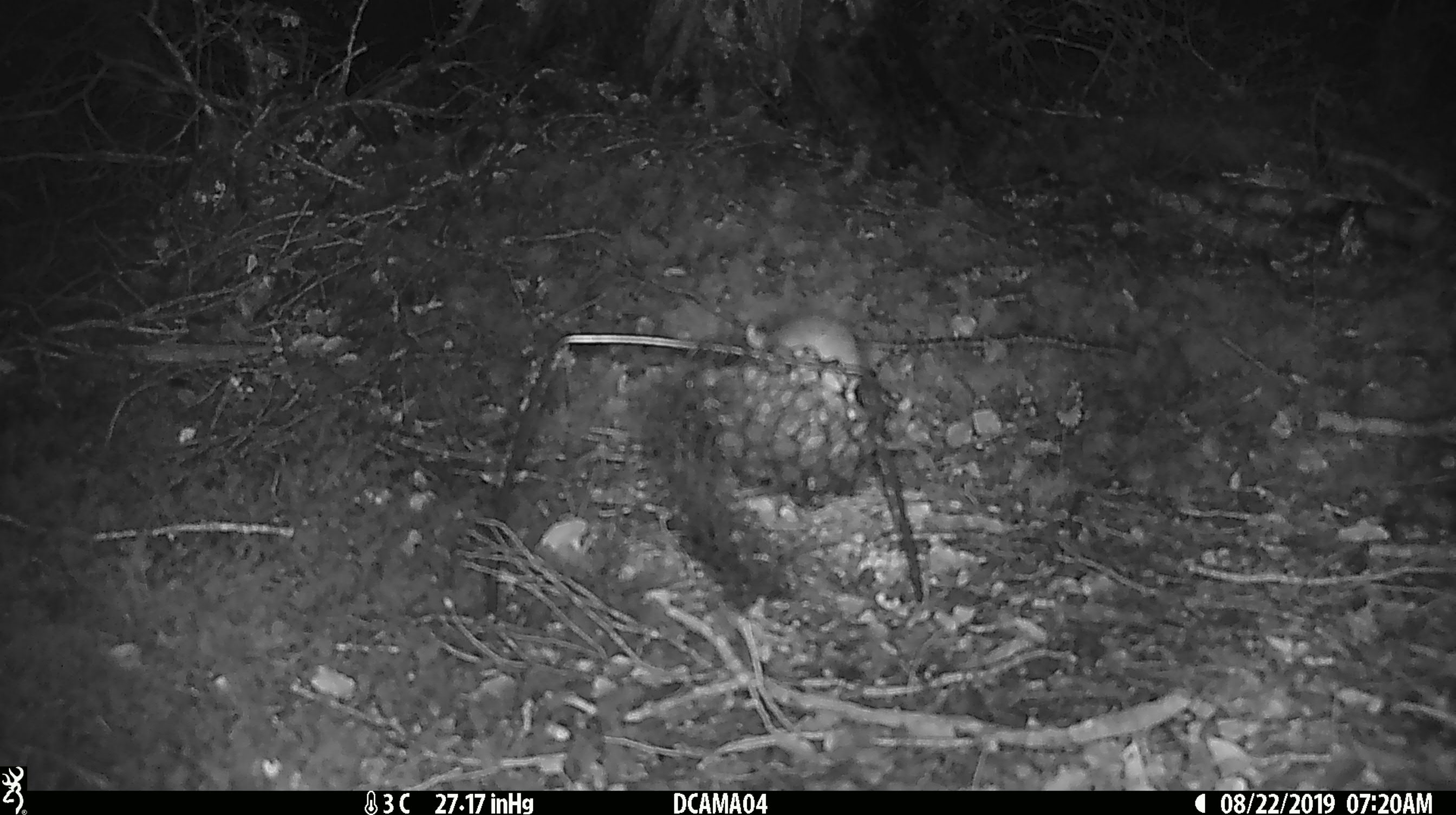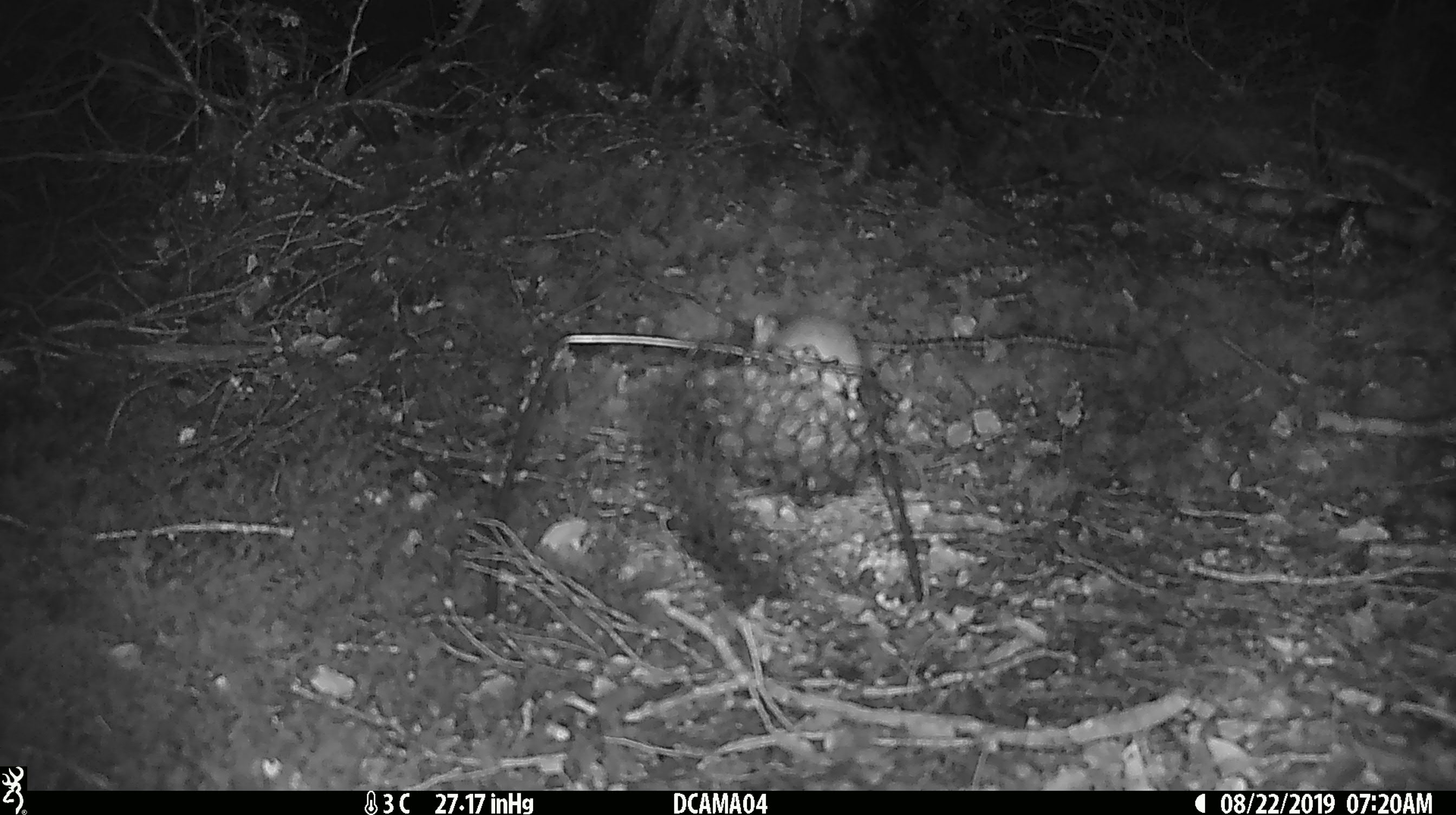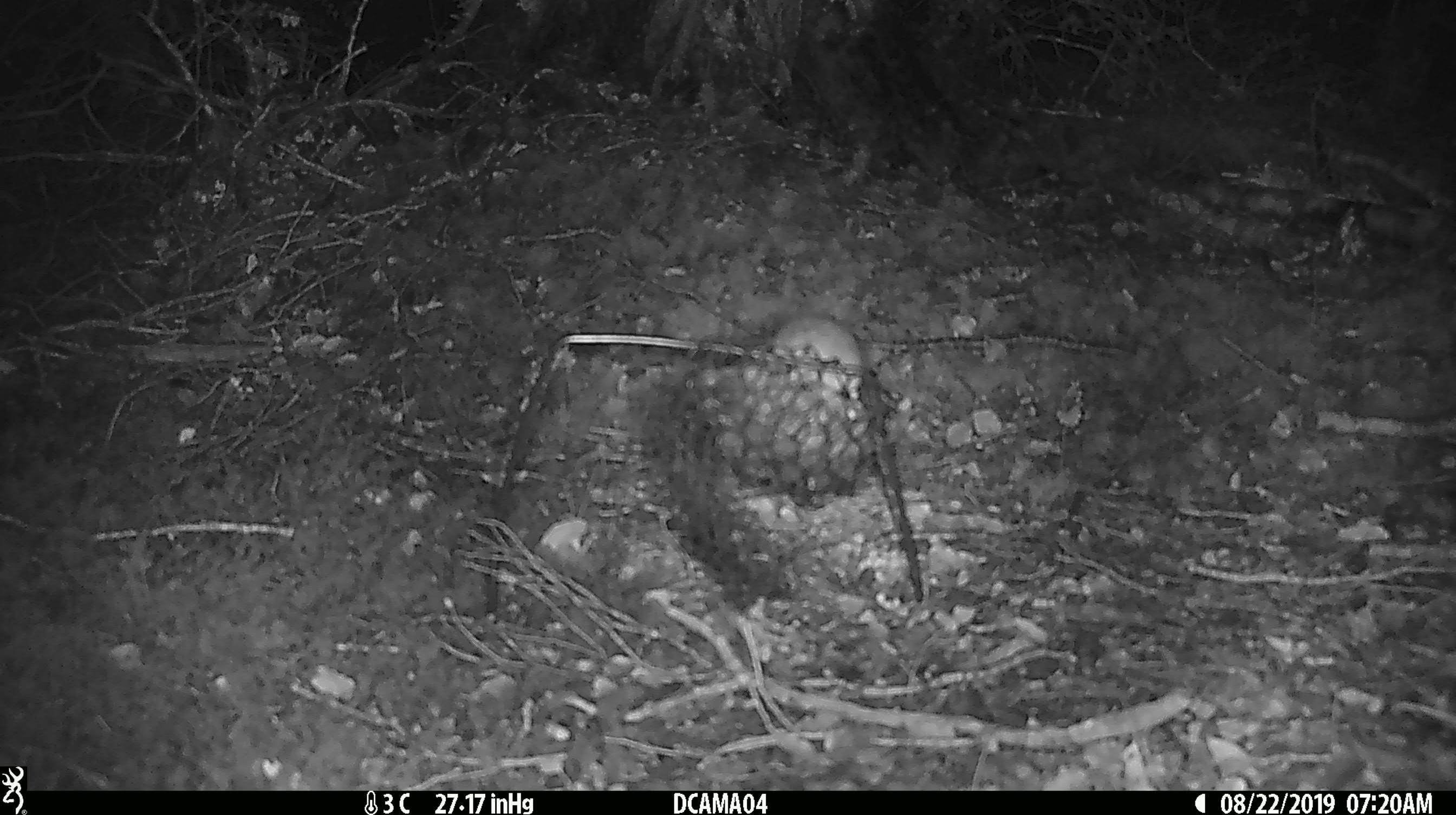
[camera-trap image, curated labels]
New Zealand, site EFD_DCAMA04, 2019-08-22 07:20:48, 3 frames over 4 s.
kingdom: Animalia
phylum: Chordata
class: Mammalia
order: Rodentia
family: Muridae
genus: Mus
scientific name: Mus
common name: mouse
Mouse (Mus).